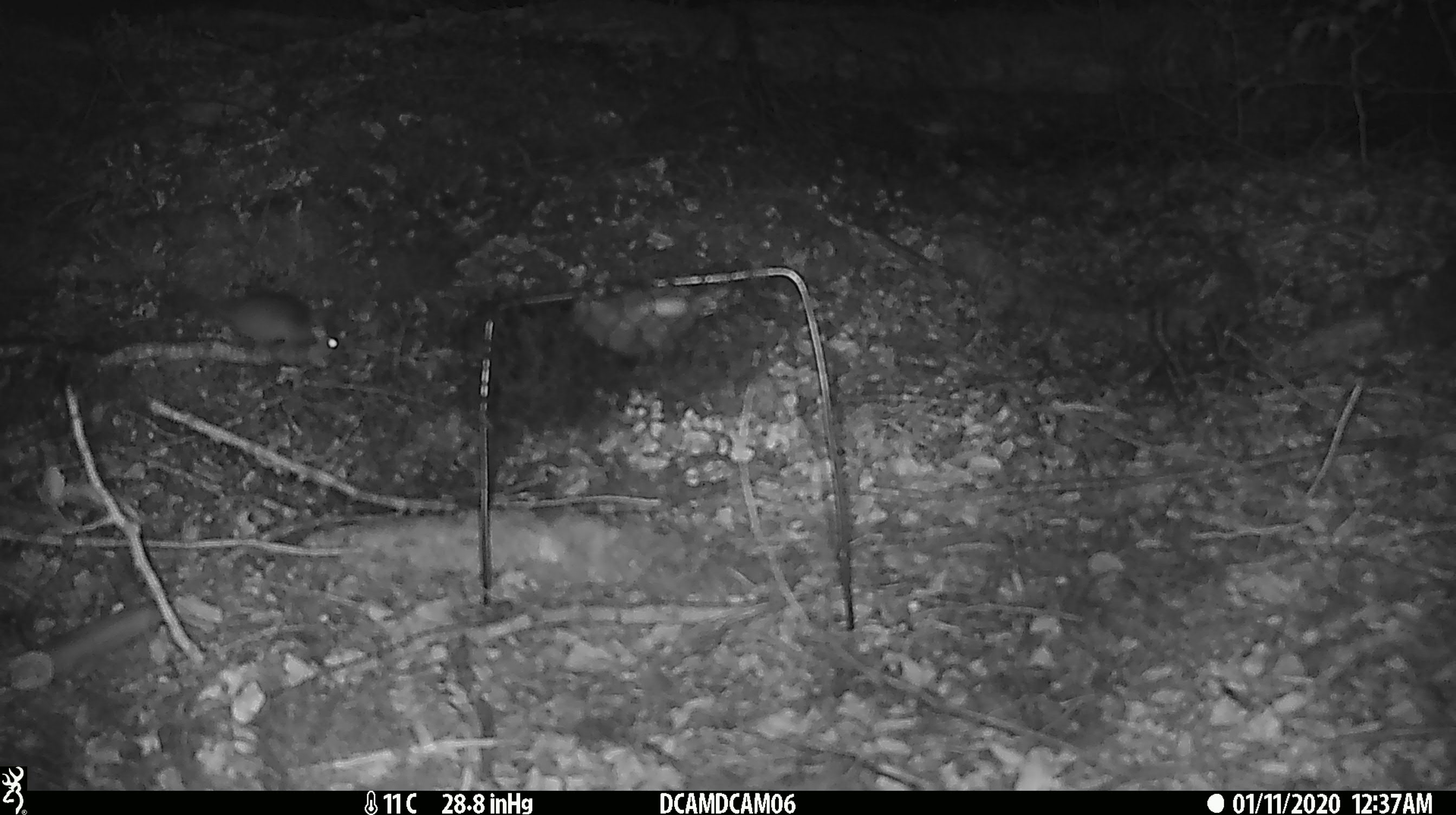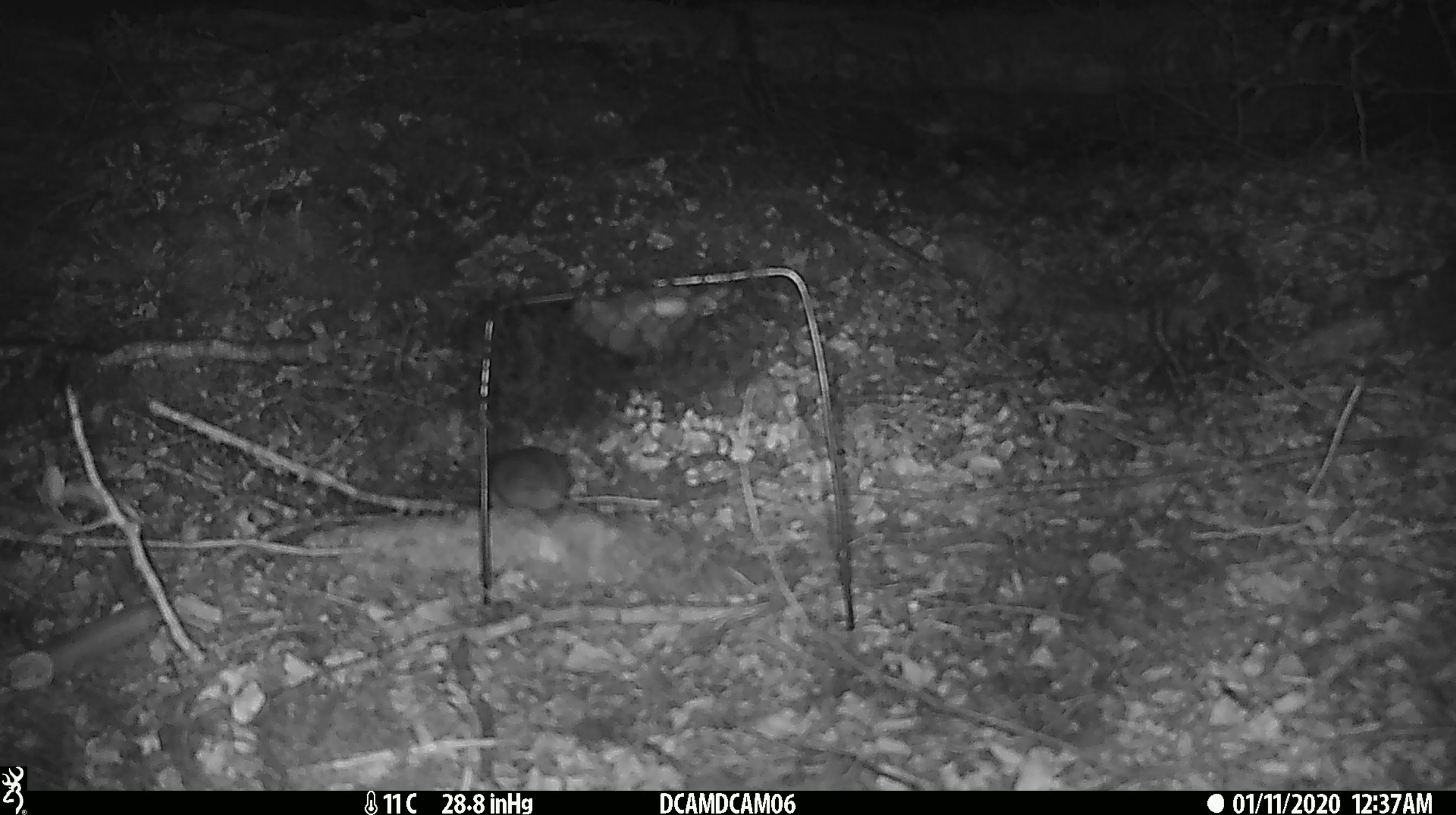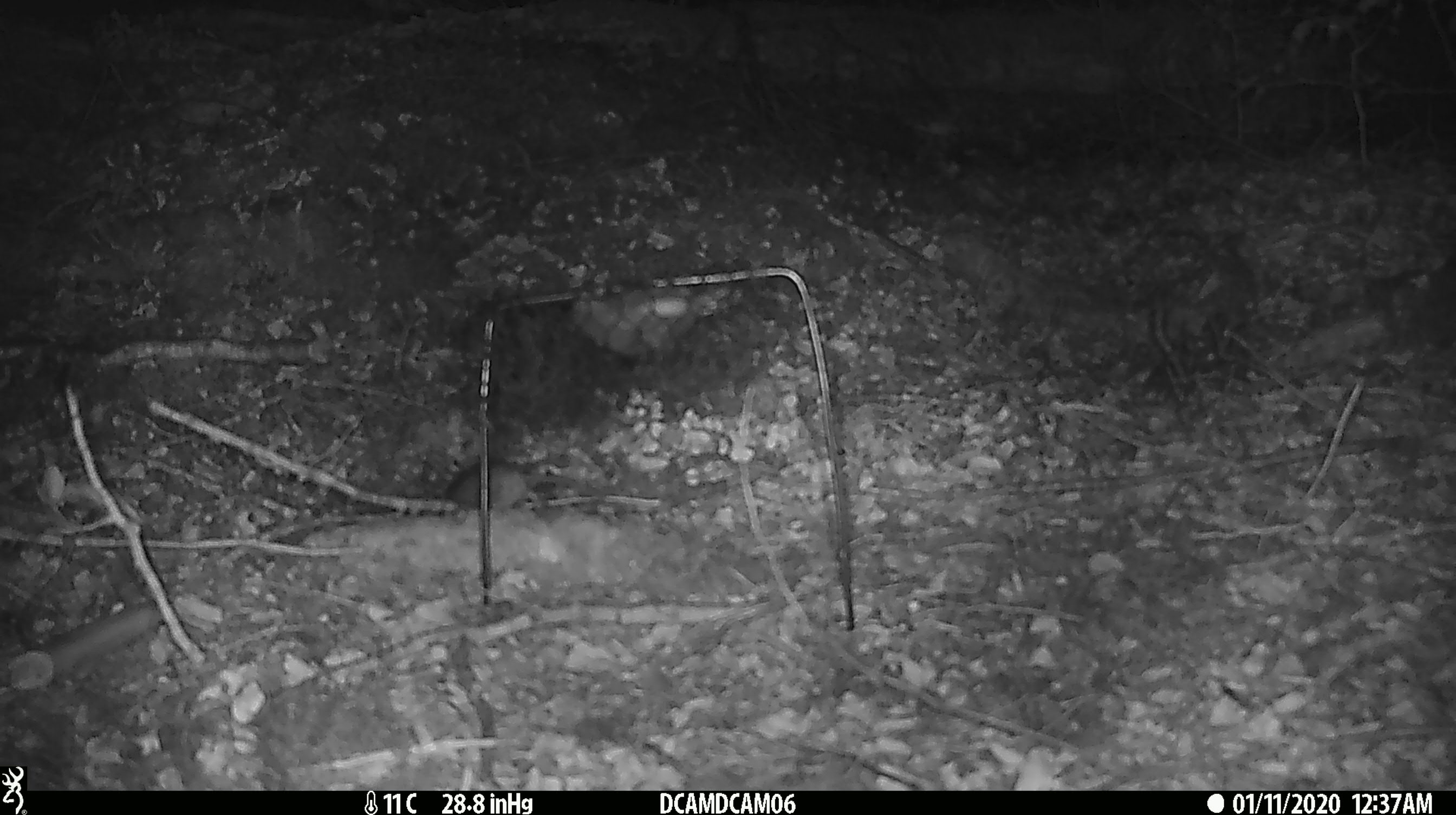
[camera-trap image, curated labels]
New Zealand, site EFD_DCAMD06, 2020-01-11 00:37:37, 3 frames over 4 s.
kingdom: Animalia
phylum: Chordata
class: Mammalia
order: Rodentia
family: Muridae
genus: Mus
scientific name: Mus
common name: mouse